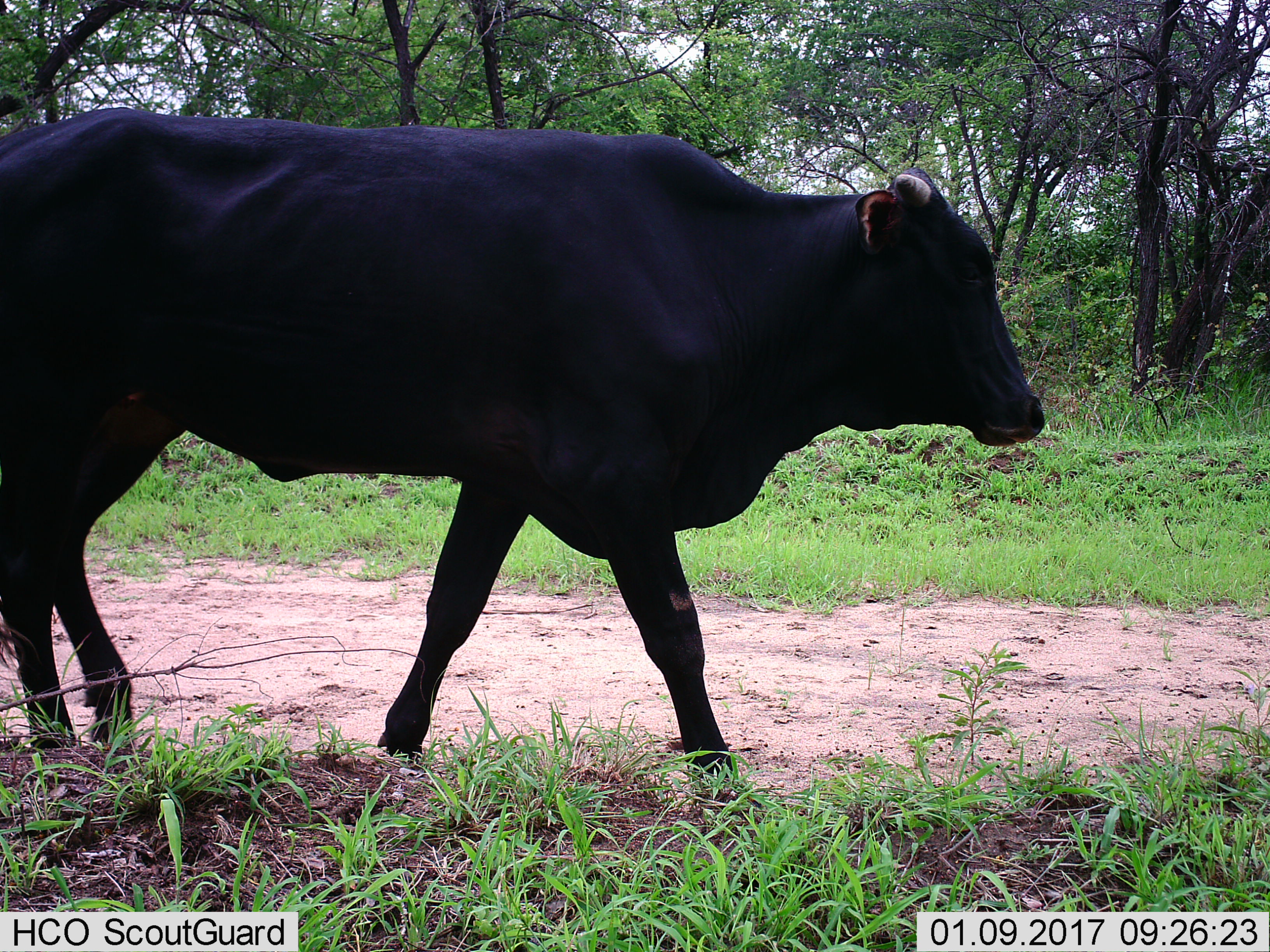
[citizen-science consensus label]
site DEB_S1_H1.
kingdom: Animalia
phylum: Chordata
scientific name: Vertebrata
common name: domestic animal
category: domesticanimal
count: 1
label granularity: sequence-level